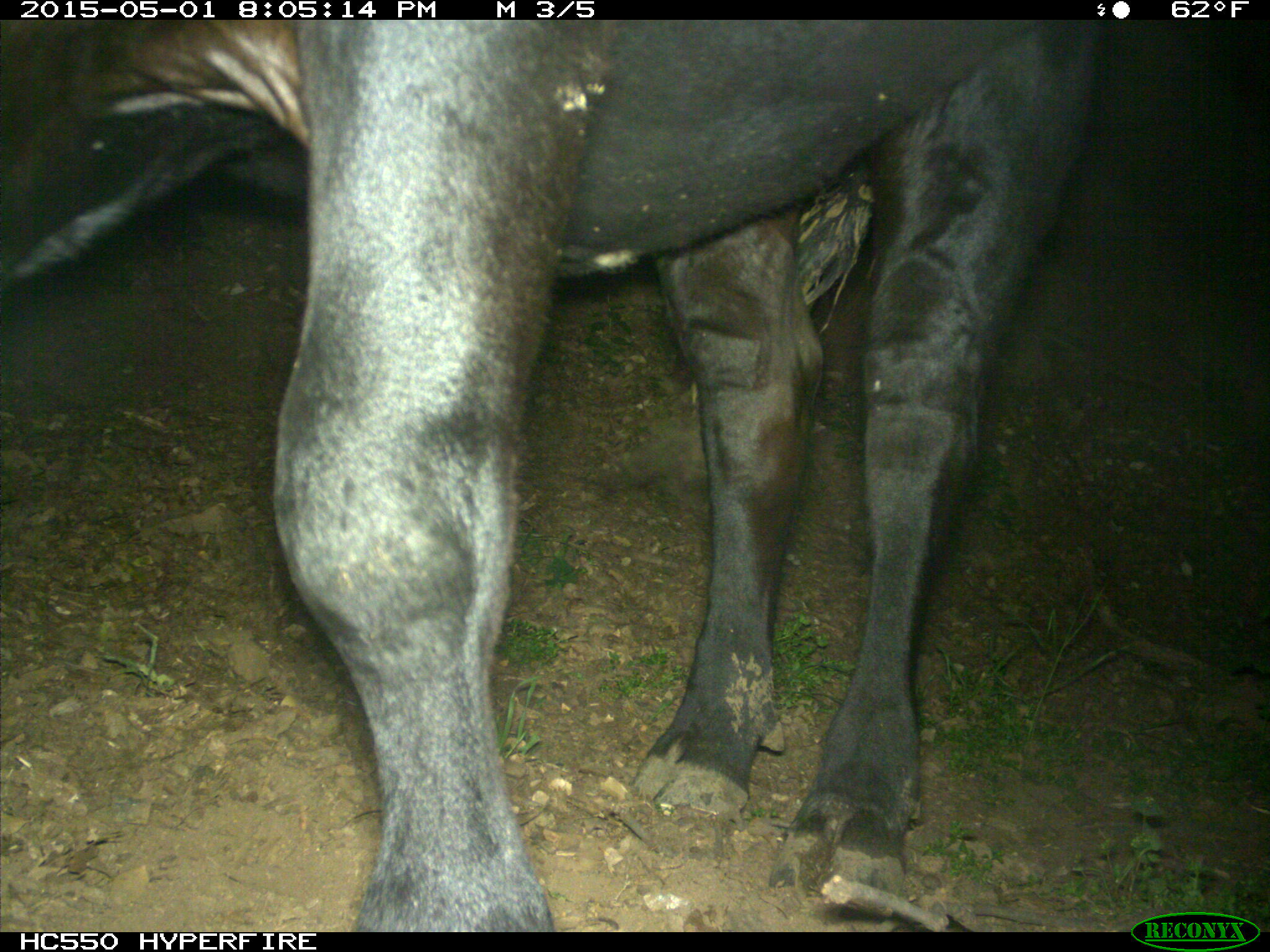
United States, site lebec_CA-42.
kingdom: Animalia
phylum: Chordata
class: Mammalia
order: Artiodactyla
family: Bovidae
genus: Bos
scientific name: Bos taurus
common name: domestic cow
Bos taurus (domestic cow).